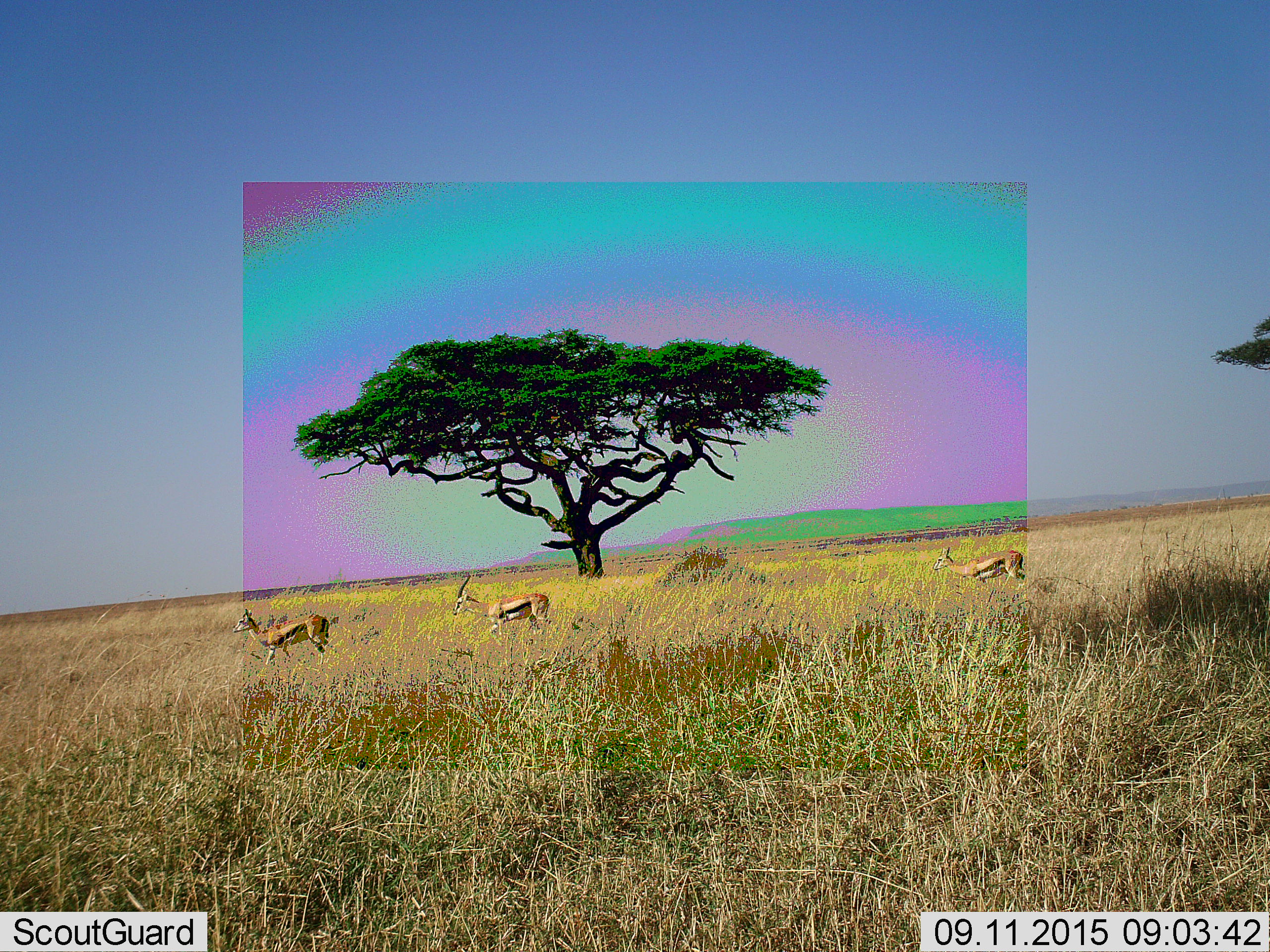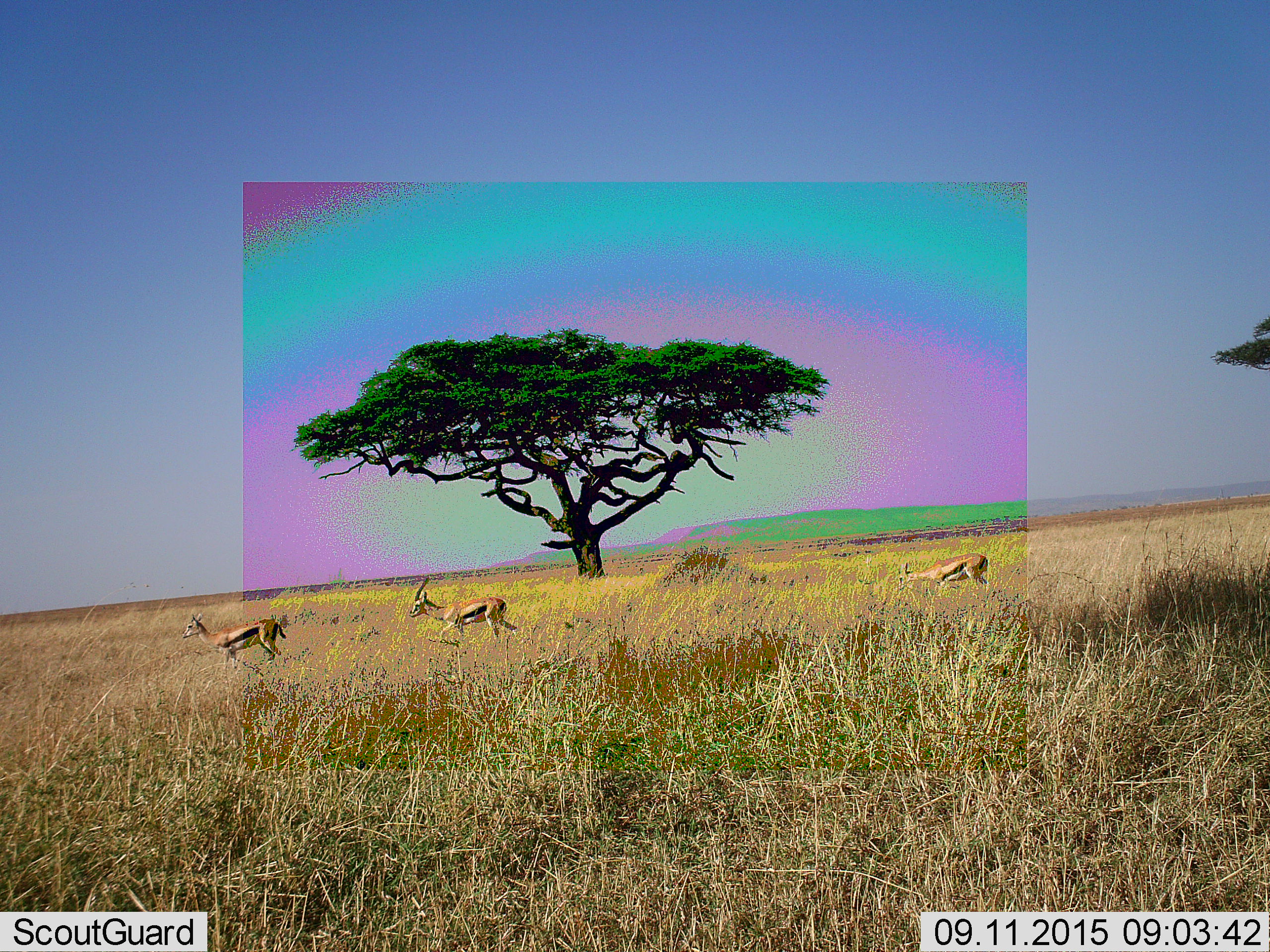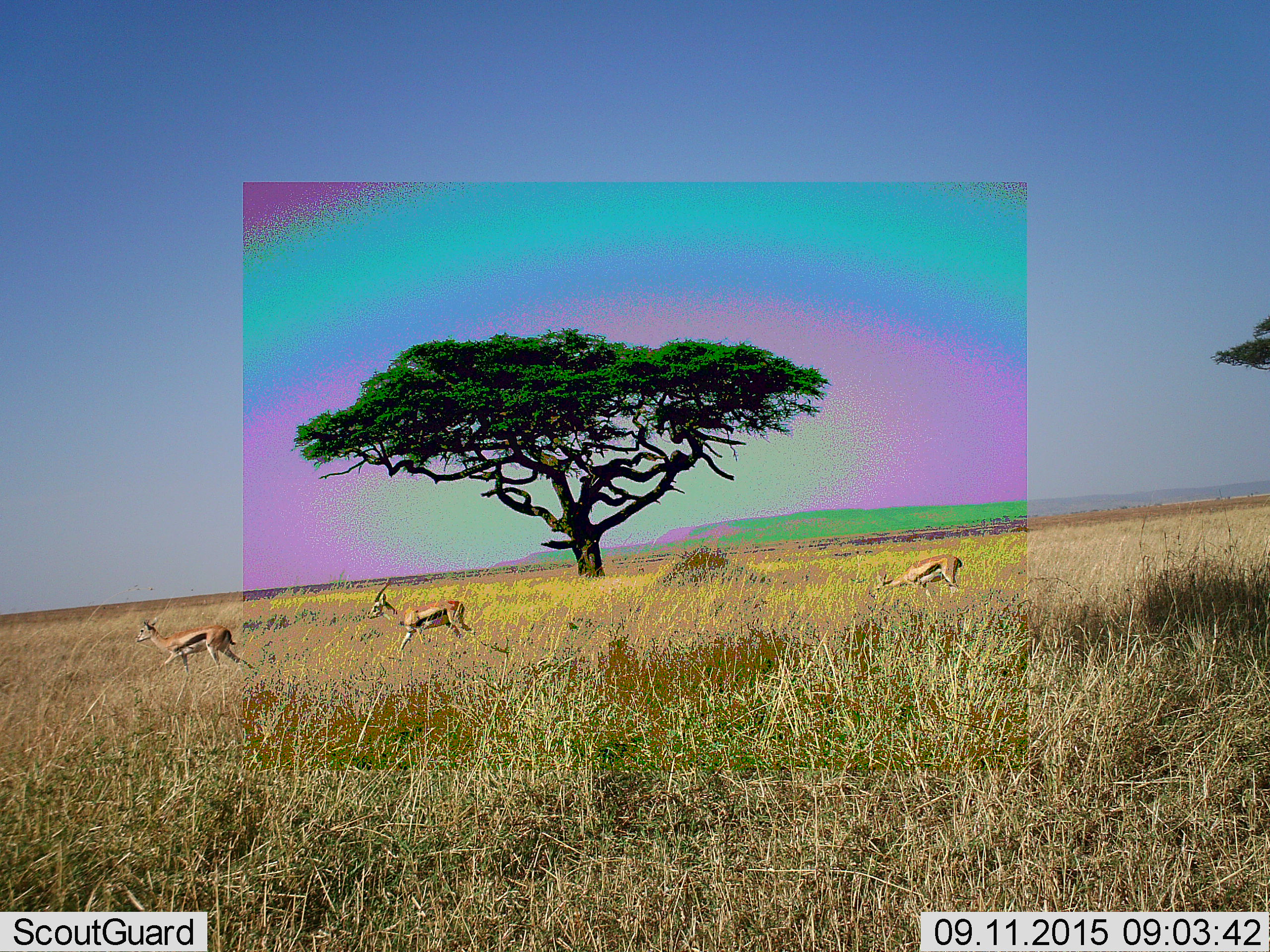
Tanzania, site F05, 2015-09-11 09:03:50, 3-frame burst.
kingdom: Animalia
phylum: Chordata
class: Mammalia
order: Artiodactyla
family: Bovidae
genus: Eudorcas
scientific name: Eudorcas thomsonii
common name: thomson's gazelle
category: gazellethomsons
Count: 3.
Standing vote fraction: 6%.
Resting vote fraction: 0%.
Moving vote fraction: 94%.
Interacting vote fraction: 0%.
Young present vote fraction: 12%.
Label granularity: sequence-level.